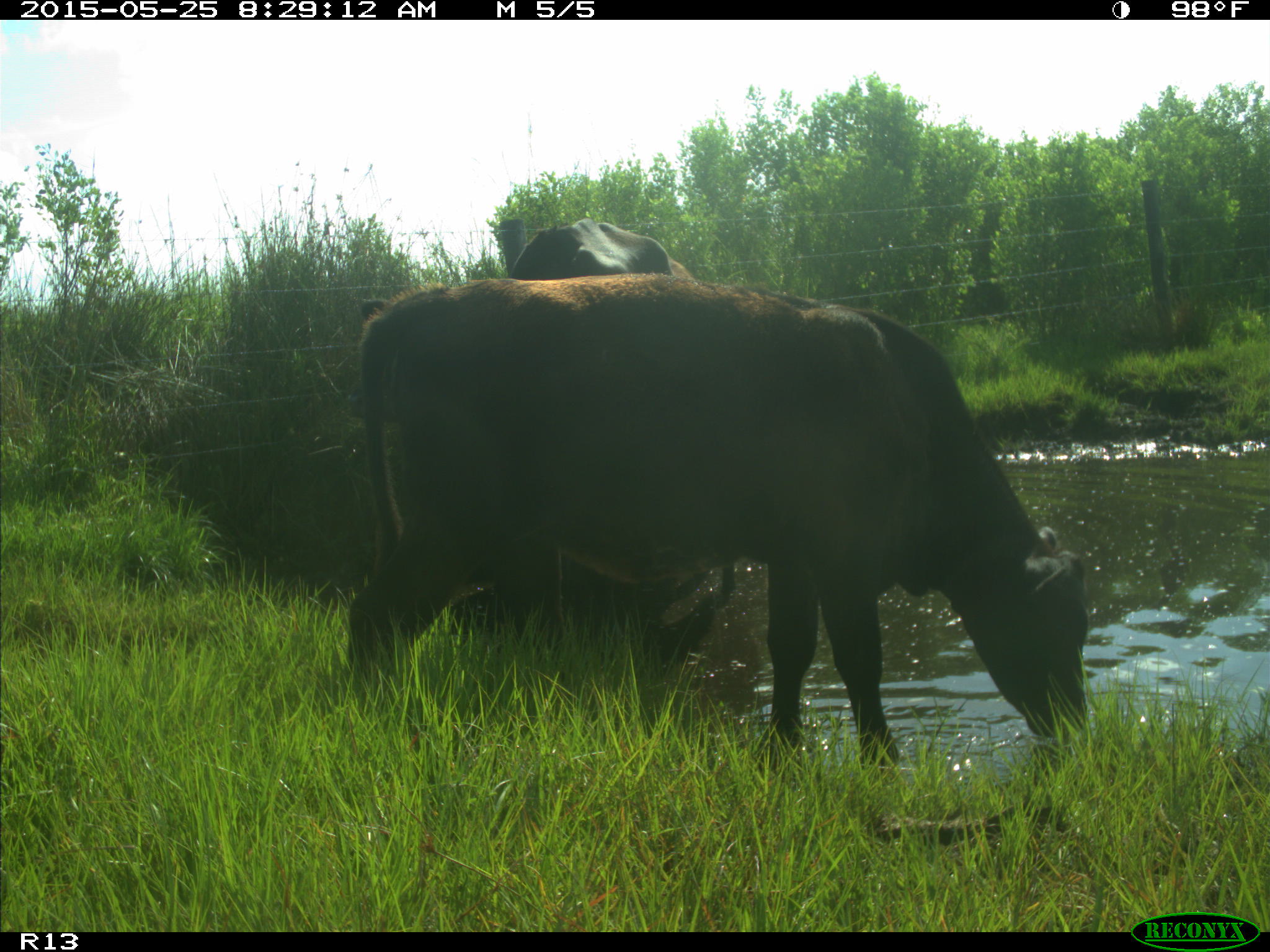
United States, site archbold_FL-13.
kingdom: Animalia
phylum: Chordata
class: Mammalia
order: Artiodactyla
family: Bovidae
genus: Bos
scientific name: Bos taurus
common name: domestic cow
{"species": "Bos taurus (domestic cow)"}